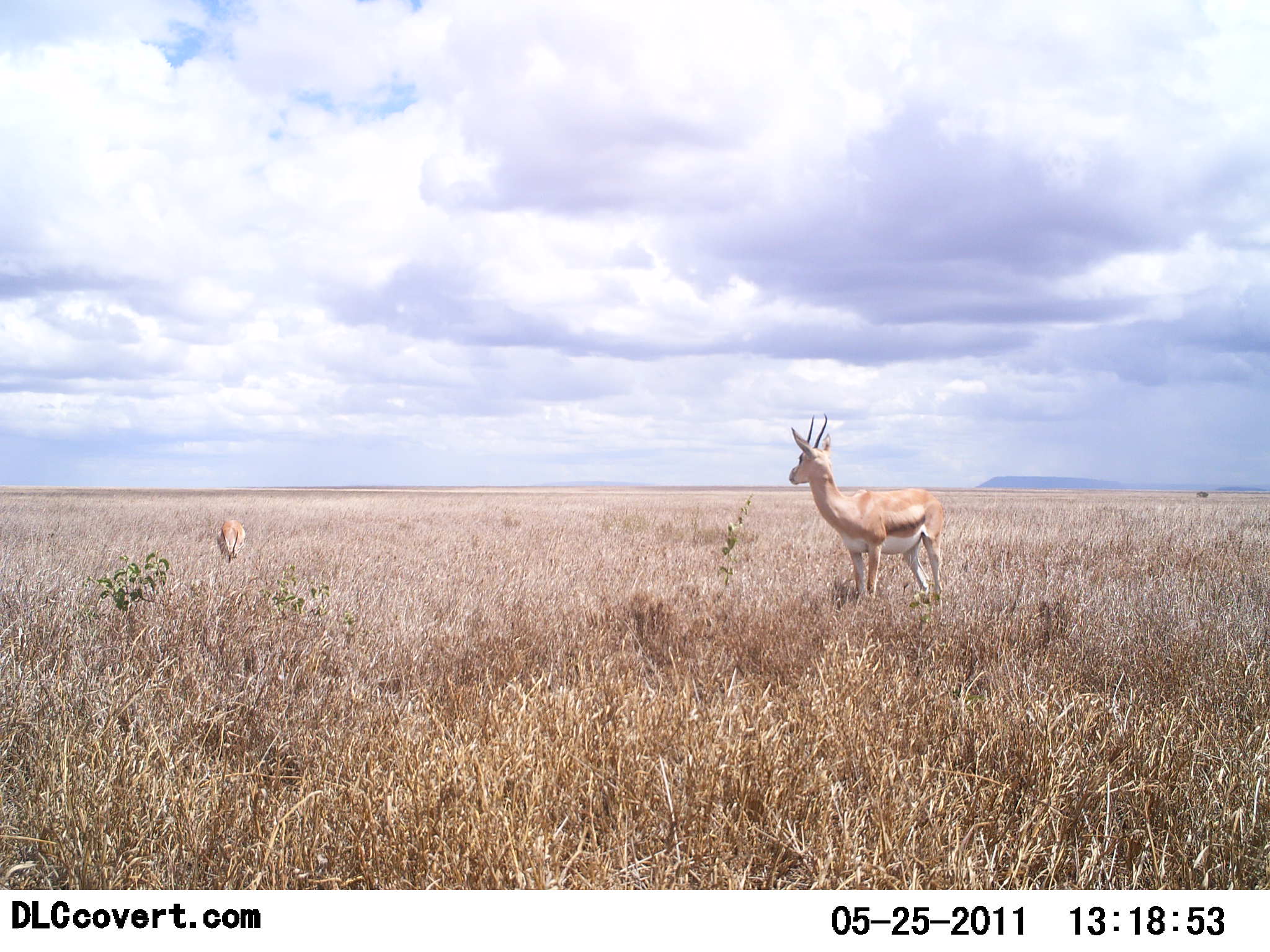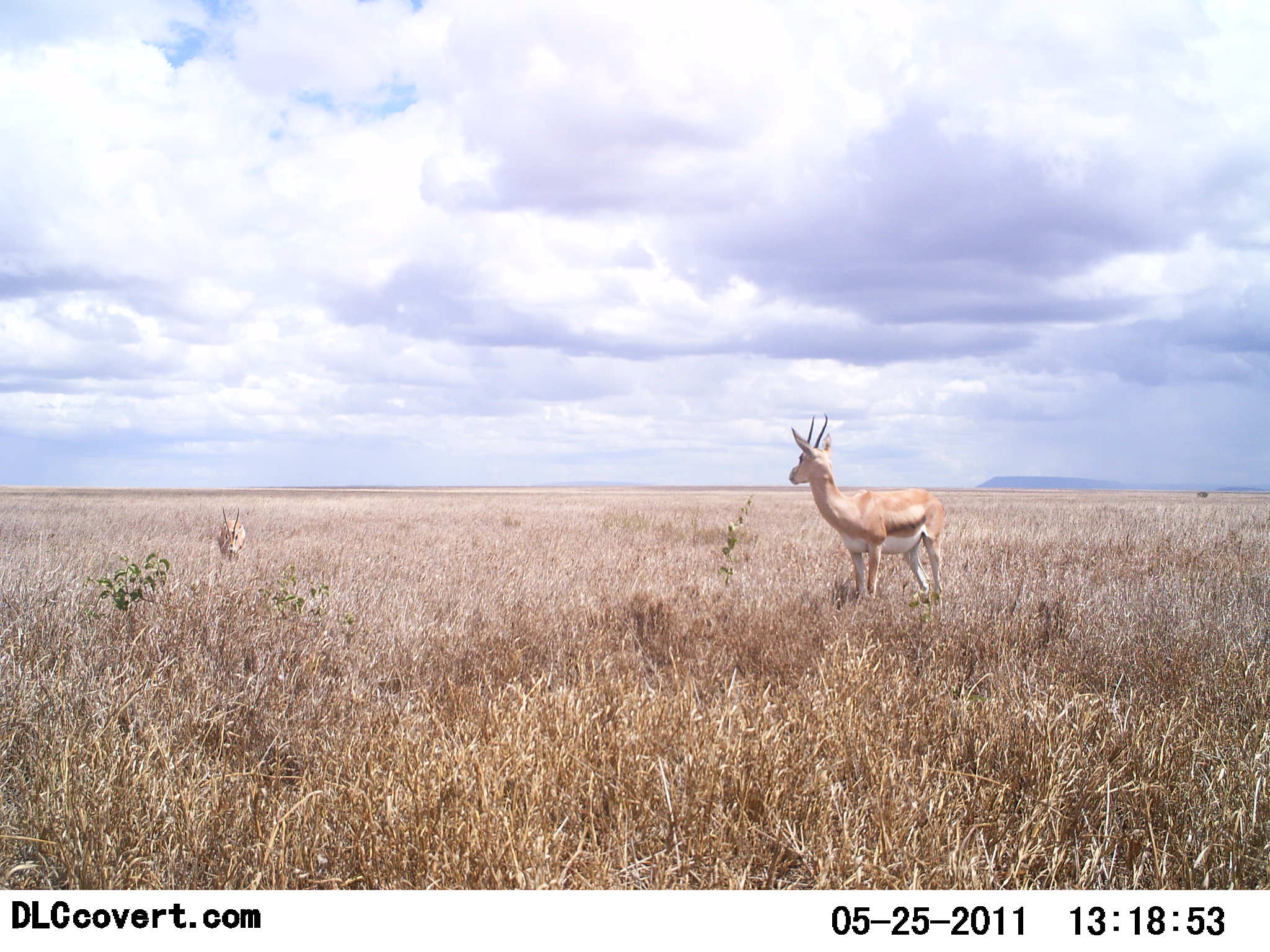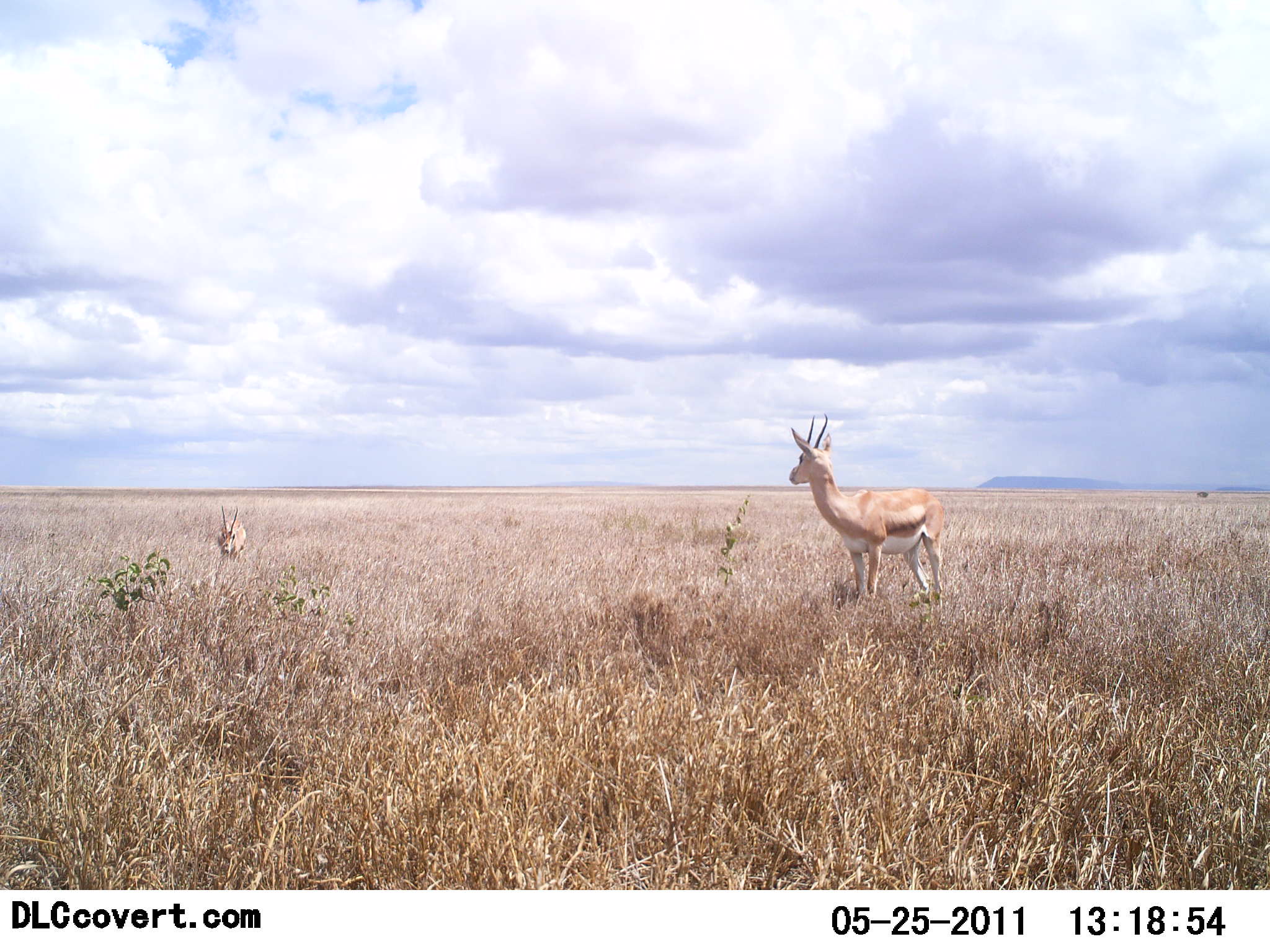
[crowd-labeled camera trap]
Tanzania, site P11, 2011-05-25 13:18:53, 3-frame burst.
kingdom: Animalia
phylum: Chordata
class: Mammalia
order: Artiodactyla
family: Bovidae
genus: Nanger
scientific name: Nanger granti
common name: grant's gazelle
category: gazellegrants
Gazellegrants (grant's gazelle) (Nanger granti), count 2. Behavior (volunteer vote fractions): standing 100%, resting 0%, moving 0%, interacting 0%. Young present (vote fraction): 0%. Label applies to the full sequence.